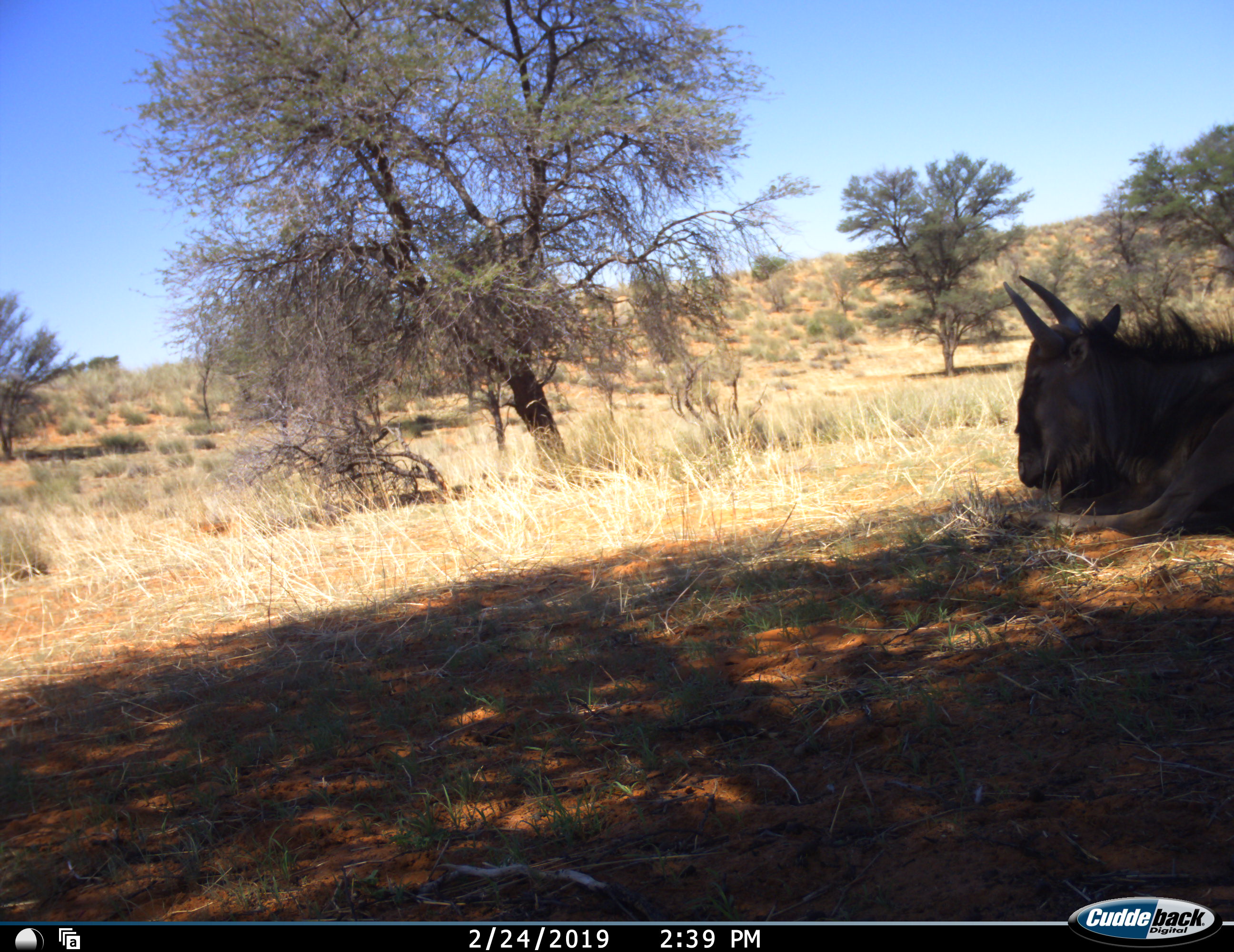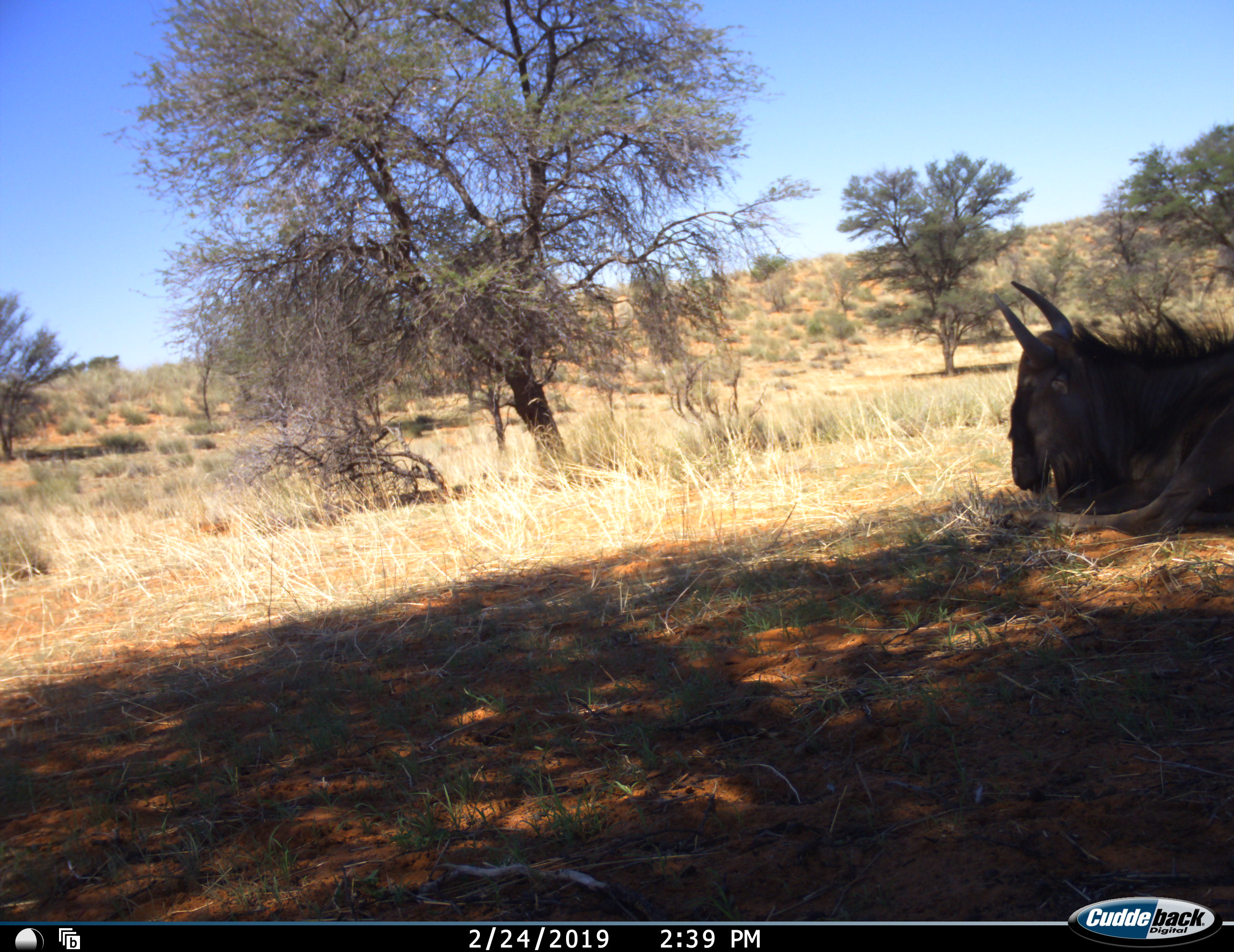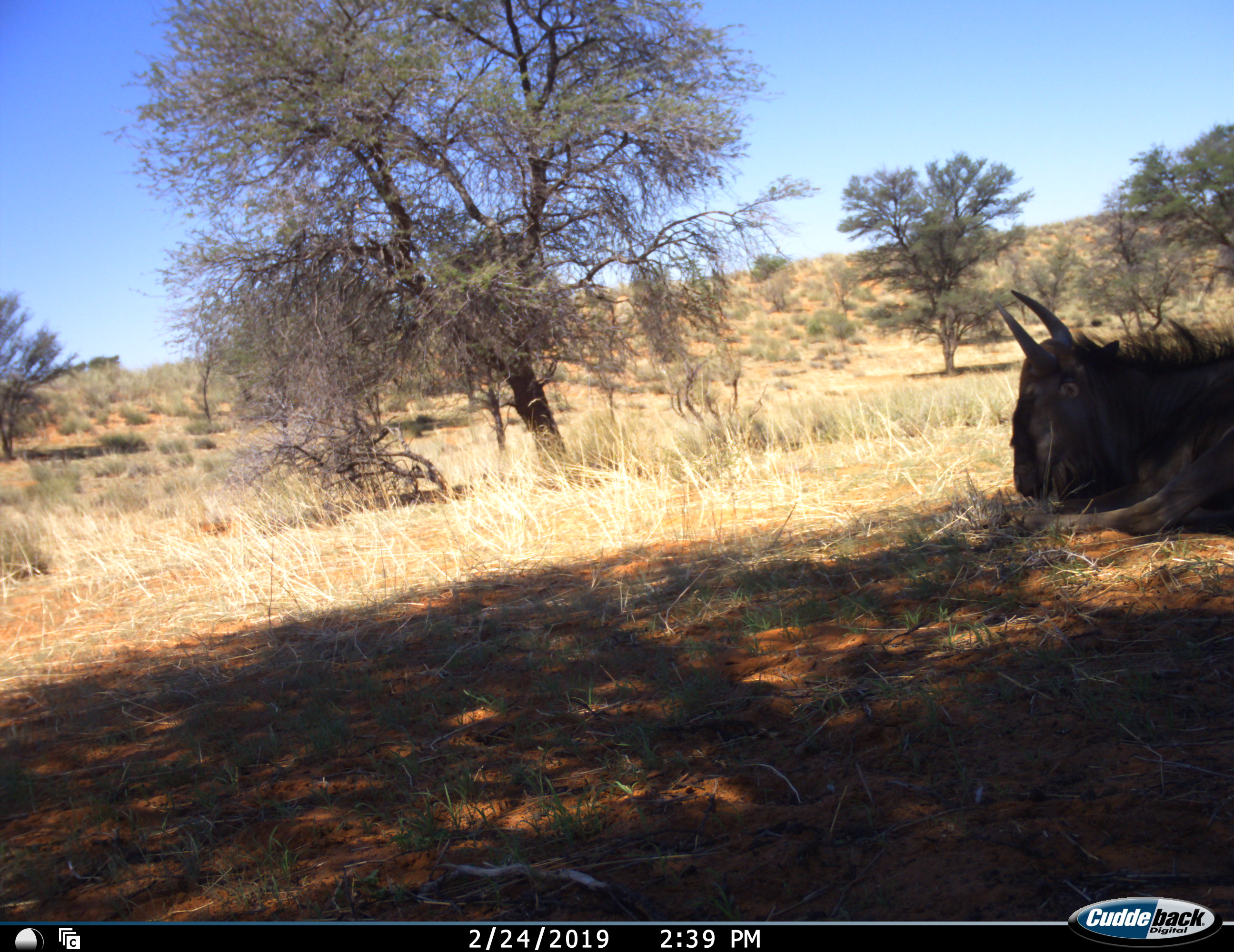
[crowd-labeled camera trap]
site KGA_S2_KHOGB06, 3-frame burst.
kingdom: Animalia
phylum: Chordata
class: Mammalia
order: Artiodactyla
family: Bovidae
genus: Connochaetes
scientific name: Connochaetes taurinus taurinus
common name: blue wildebeest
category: wildebeestblue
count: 1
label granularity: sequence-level